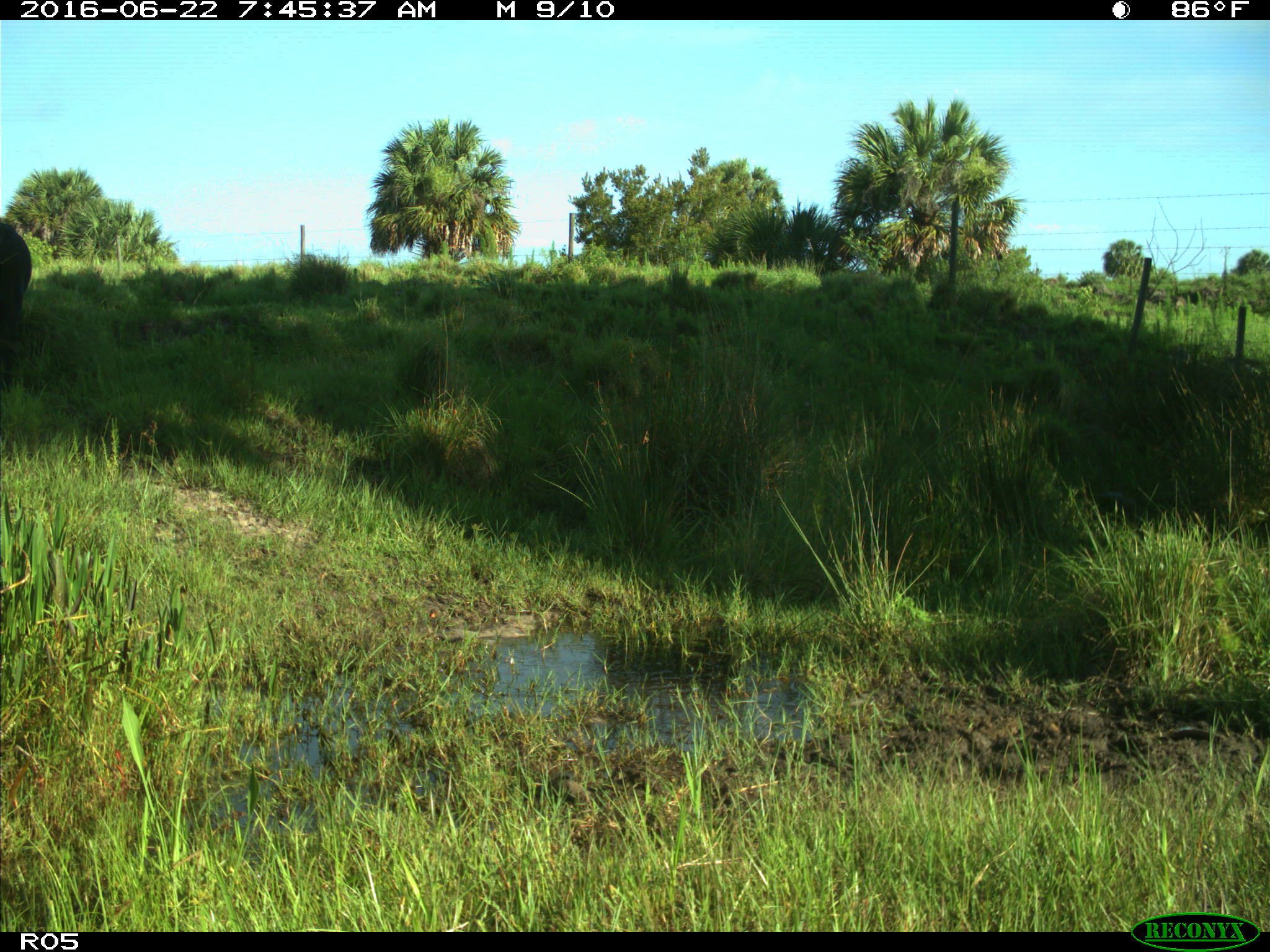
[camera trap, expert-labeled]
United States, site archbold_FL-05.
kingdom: Animalia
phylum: Chordata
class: Mammalia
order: Artiodactyla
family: Bovidae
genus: Bos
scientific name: Bos taurus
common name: domestic cow